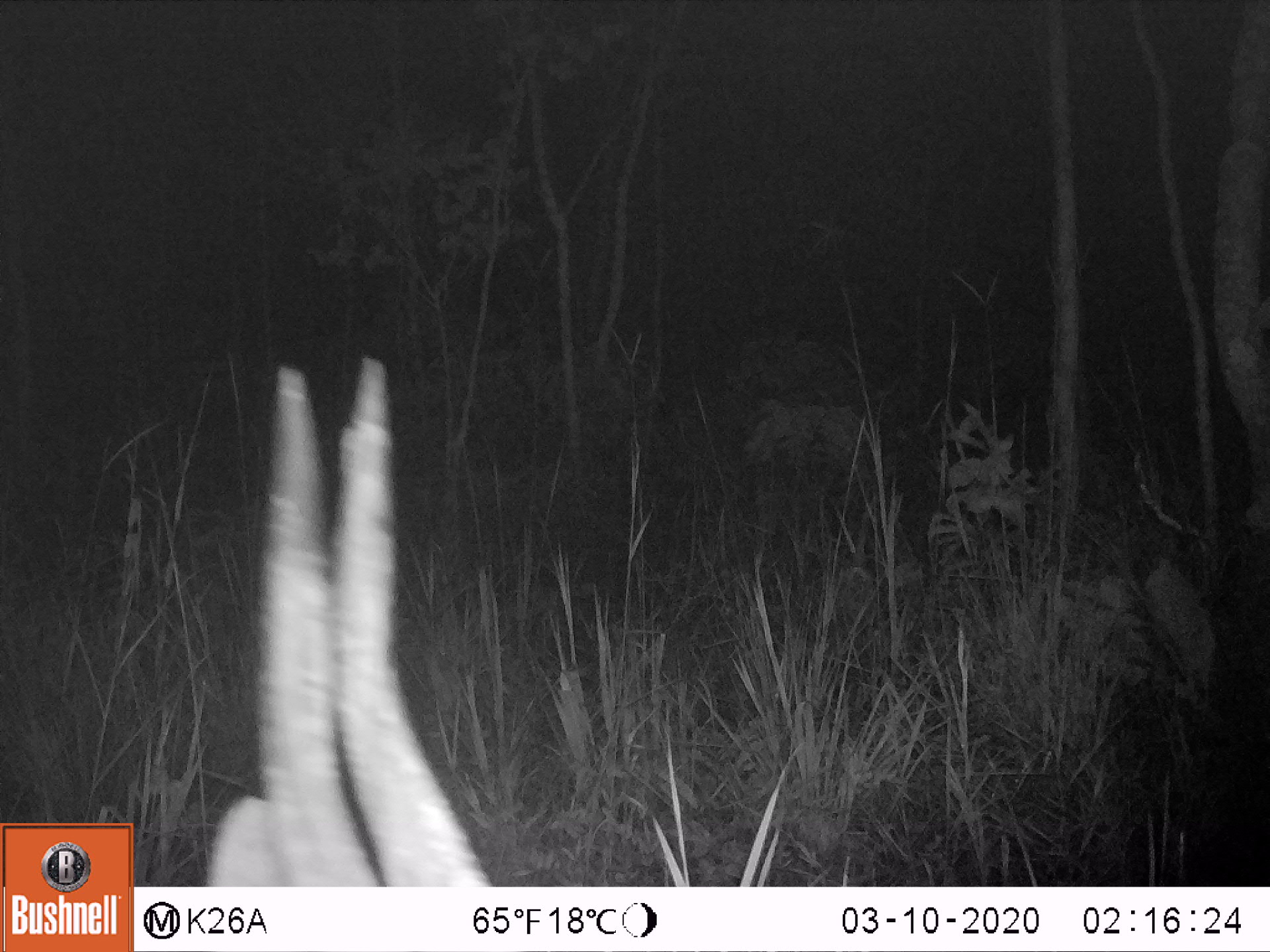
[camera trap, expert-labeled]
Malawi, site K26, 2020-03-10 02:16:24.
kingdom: Animalia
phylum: Chordata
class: Mammalia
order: Artiodactyla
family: Bovidae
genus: Tragelaphus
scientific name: Tragelaphus sylvaticus sylvaticus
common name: cape bushbuck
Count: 1.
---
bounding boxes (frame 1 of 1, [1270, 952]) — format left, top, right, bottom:
cape bushbuck: 206, 349, 492, 884